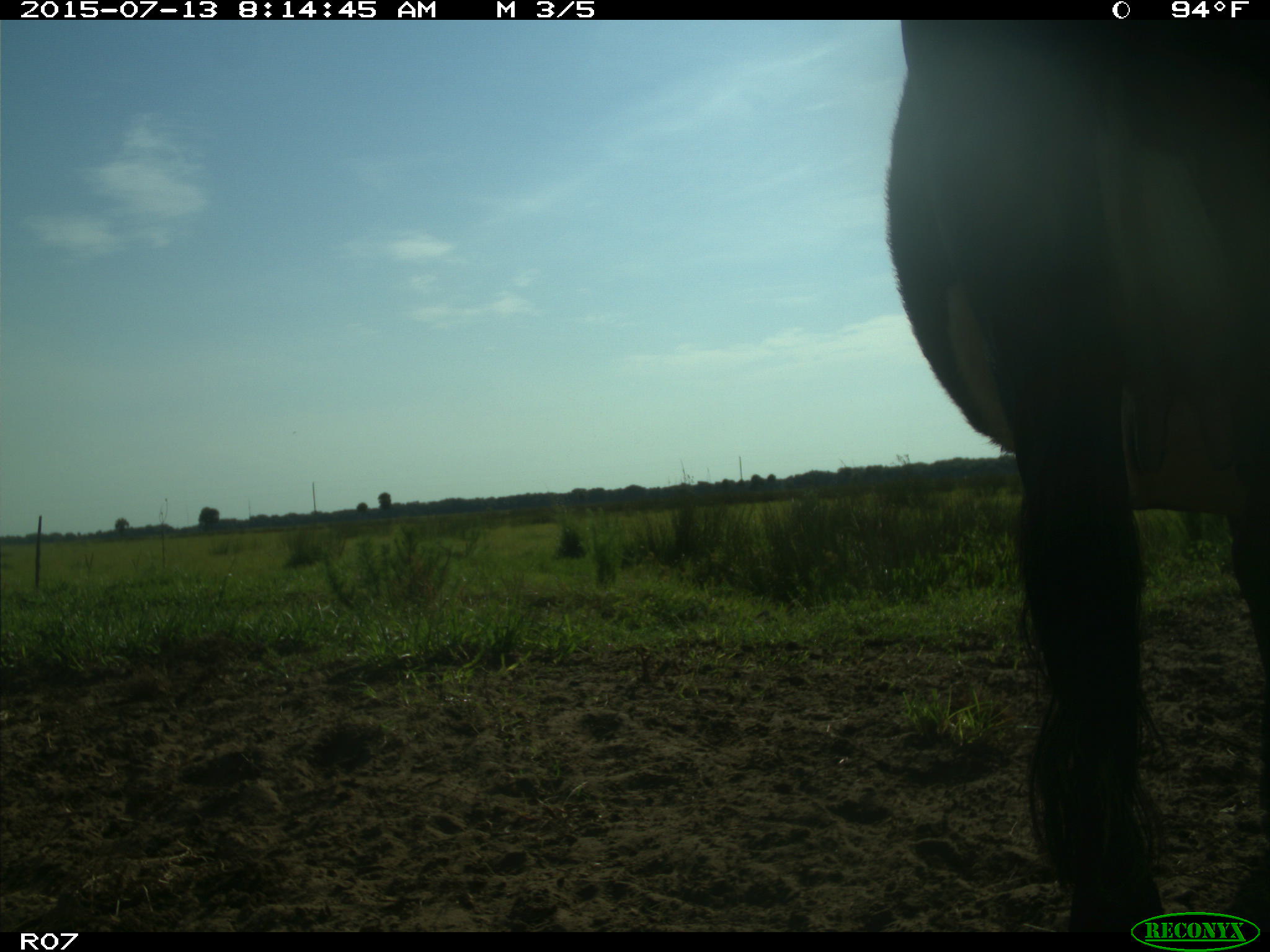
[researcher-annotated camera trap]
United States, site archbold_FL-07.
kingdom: Animalia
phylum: Chordata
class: Mammalia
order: Artiodactyla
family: Bovidae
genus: Bos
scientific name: Bos taurus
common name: domestic cow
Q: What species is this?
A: Bos taurus (domestic cow).